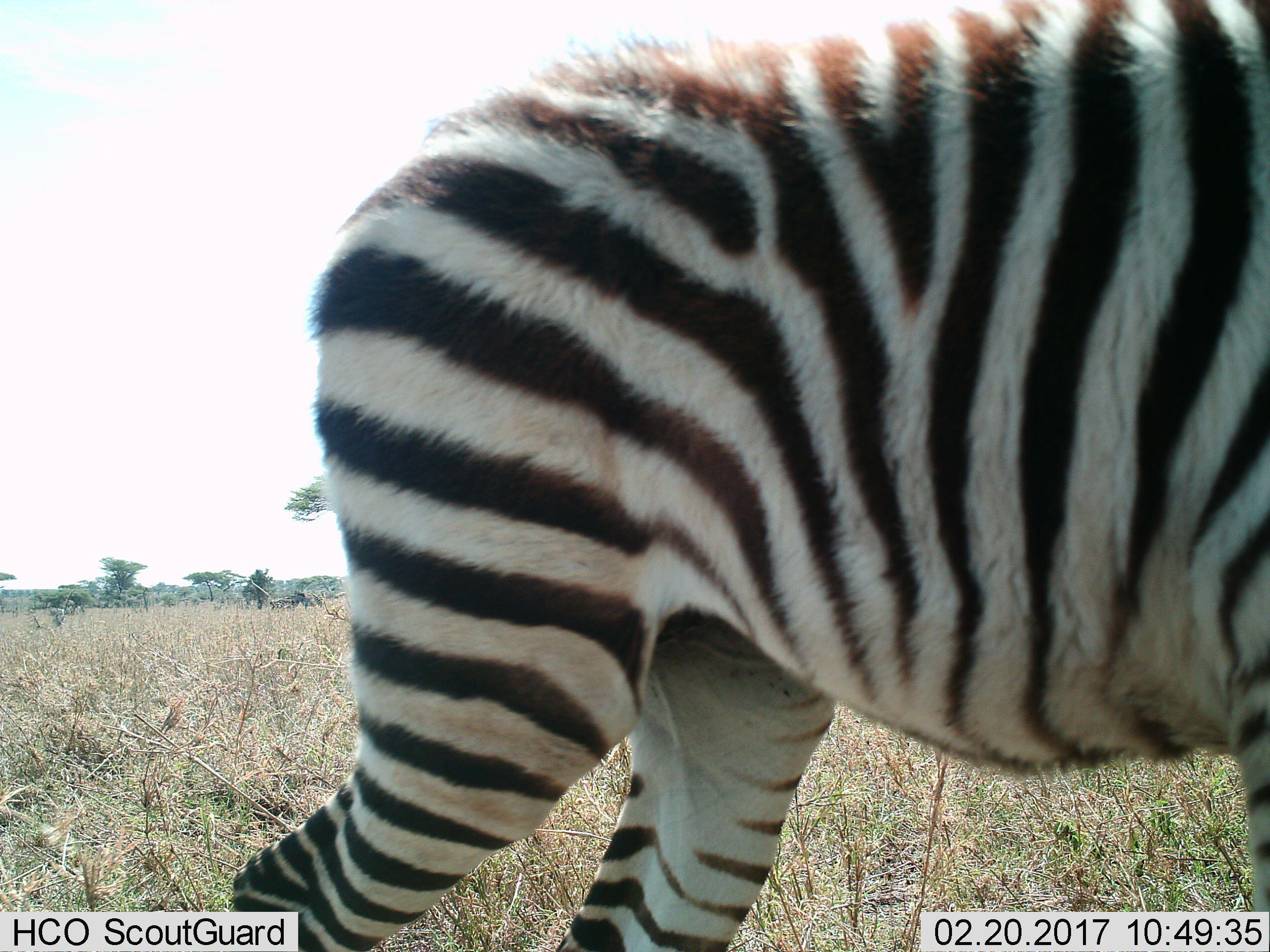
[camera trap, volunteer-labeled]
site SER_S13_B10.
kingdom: Animalia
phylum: Chordata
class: Mammalia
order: Perissodactyla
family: Equidae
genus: Equus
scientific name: Equus quagga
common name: plains zebra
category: zebraplains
Zebraplains (plains zebra) (Equus quagga), count 1. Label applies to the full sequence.